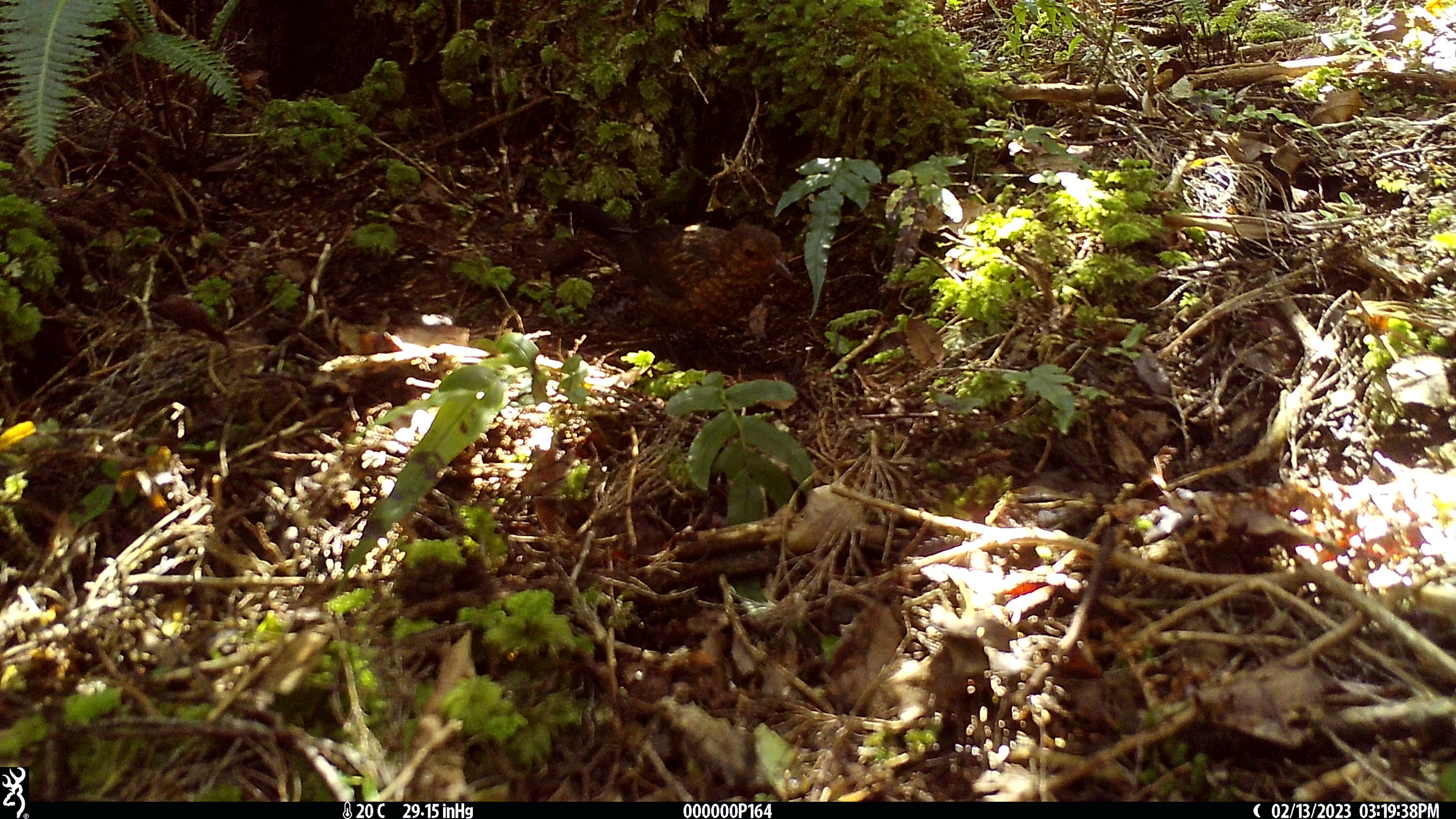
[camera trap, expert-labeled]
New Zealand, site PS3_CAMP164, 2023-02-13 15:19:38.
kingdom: Animalia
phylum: Chordata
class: Aves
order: Passeriformes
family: Turdidae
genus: Turdus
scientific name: Turdus merula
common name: eurasian blackbird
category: blackbird